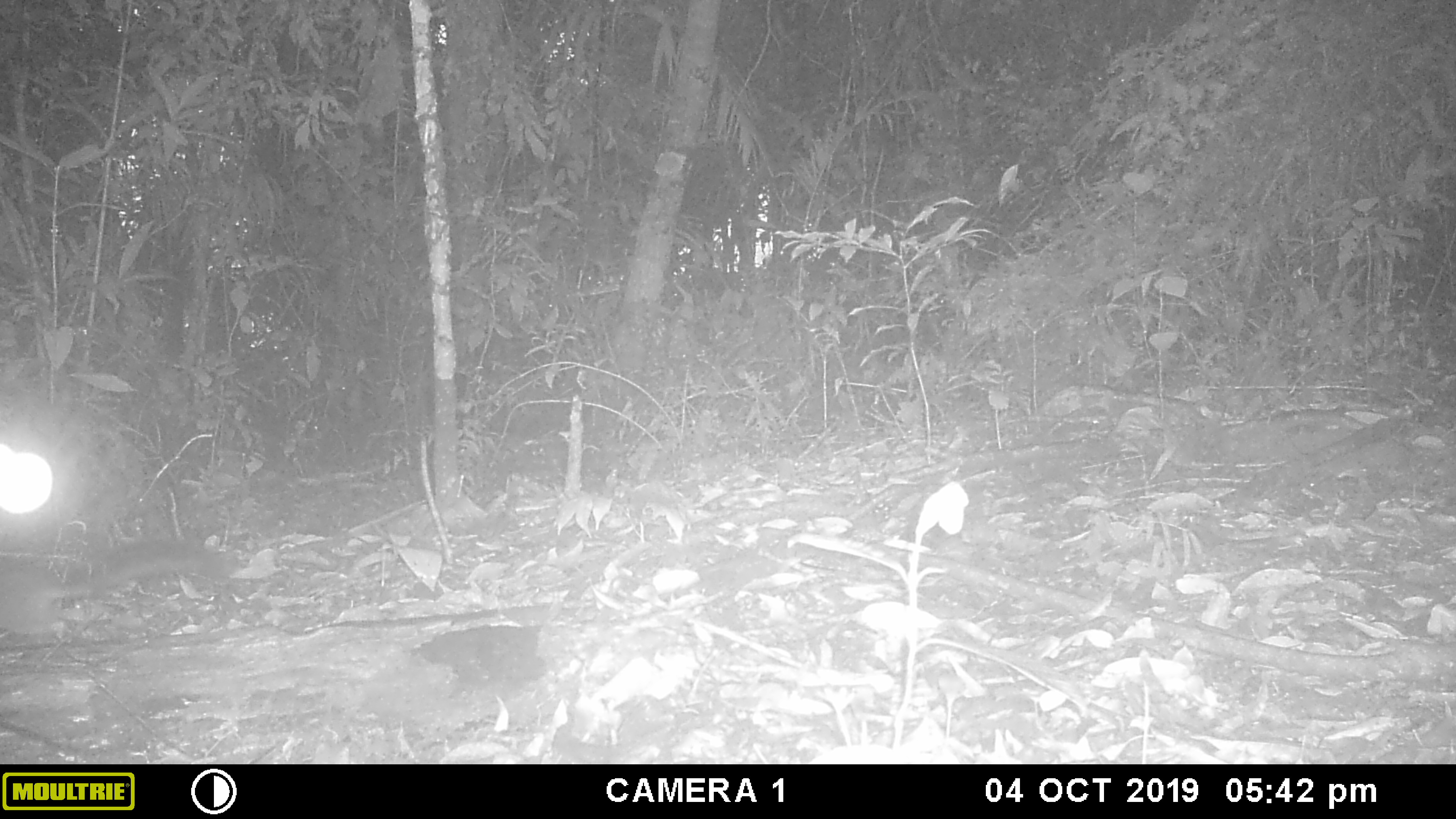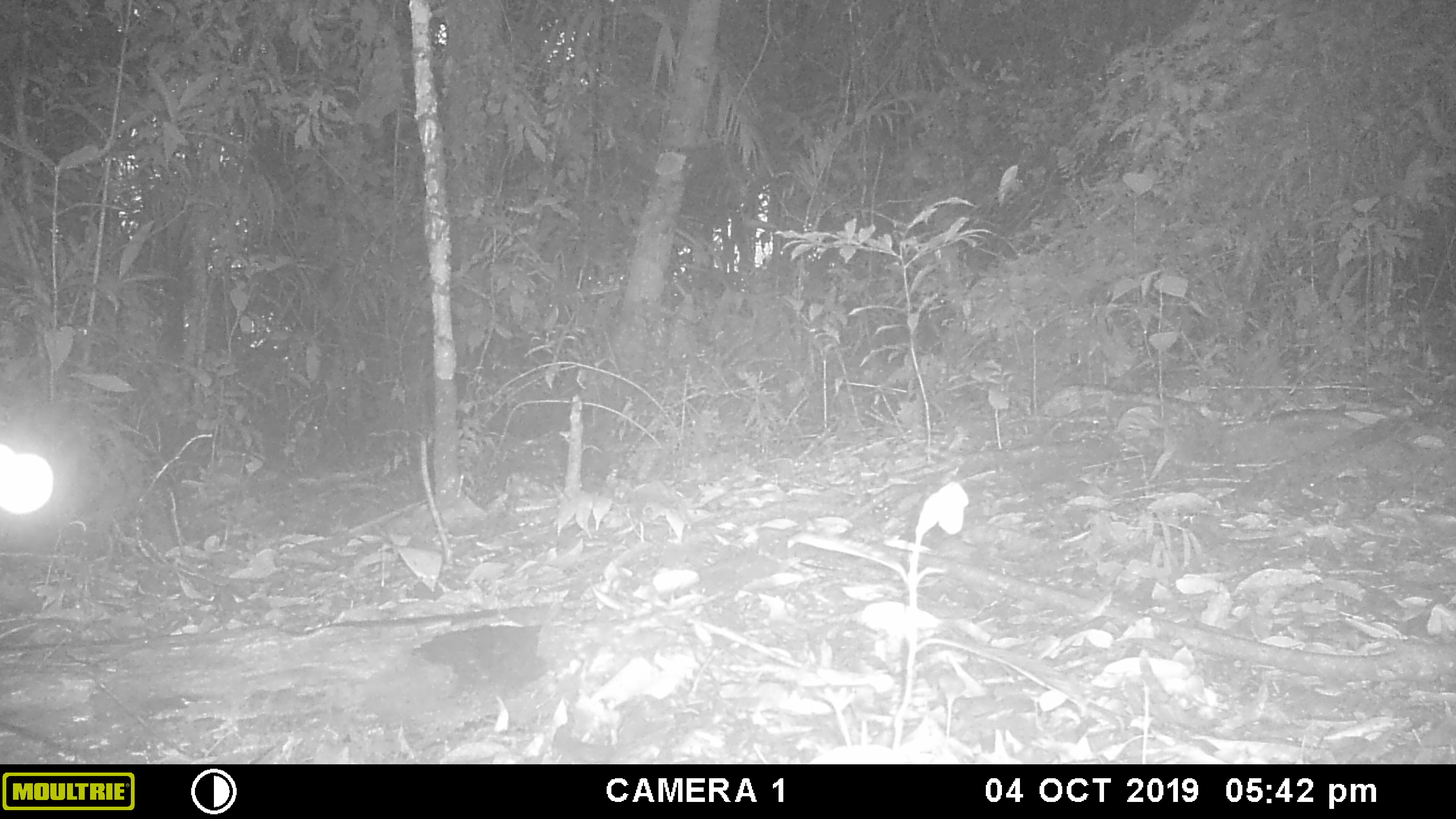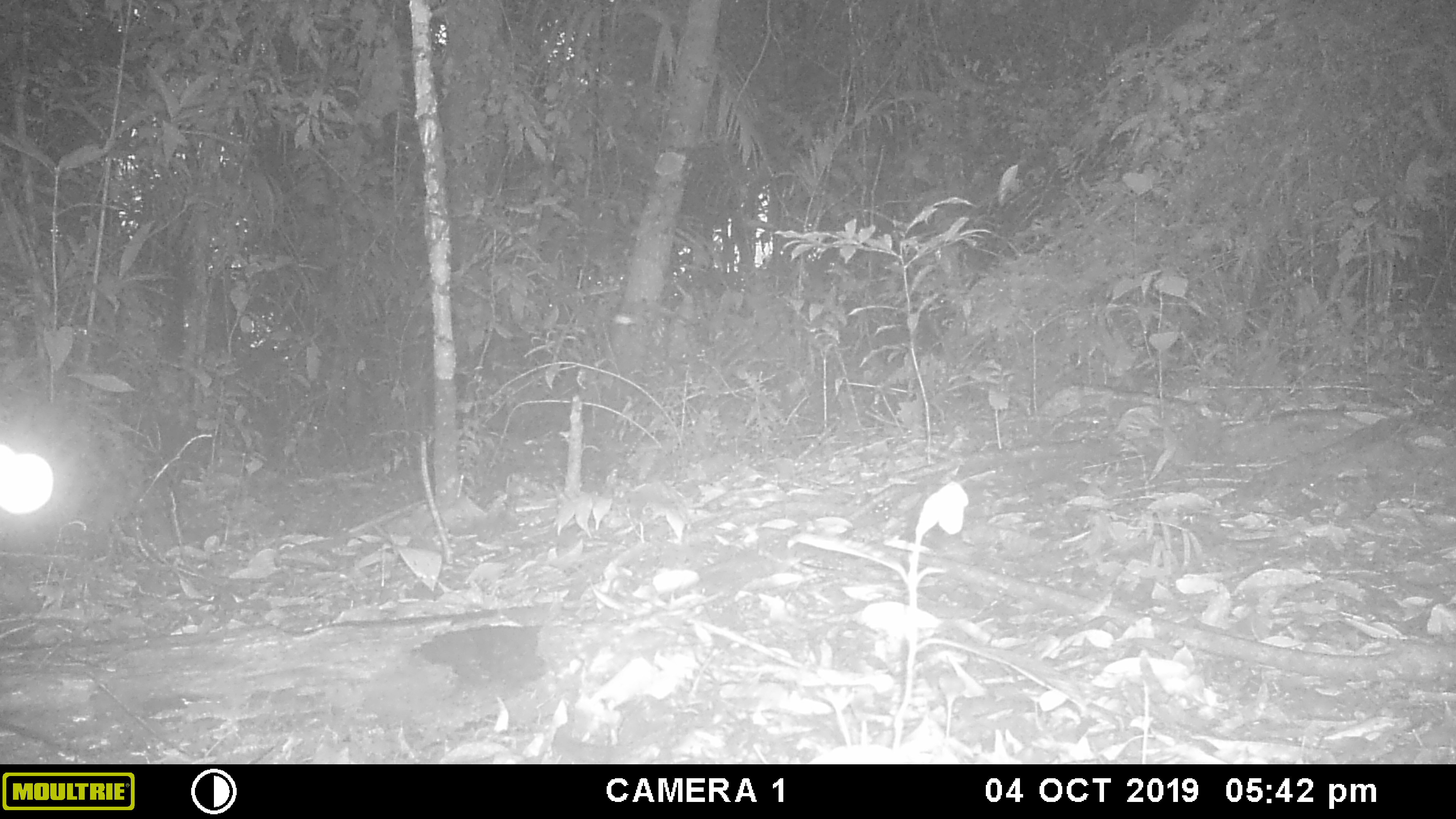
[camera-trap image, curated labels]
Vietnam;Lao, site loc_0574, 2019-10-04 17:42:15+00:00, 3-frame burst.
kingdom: Animalia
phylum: Chordata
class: Mammalia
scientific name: Mammalia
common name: mammal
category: unidentified small mammal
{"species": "unidentified small mammal (mammal) (Mammalia)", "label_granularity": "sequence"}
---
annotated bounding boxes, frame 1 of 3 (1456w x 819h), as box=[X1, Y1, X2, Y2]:
unidentified small mammal: box=[0, 532, 238, 663]